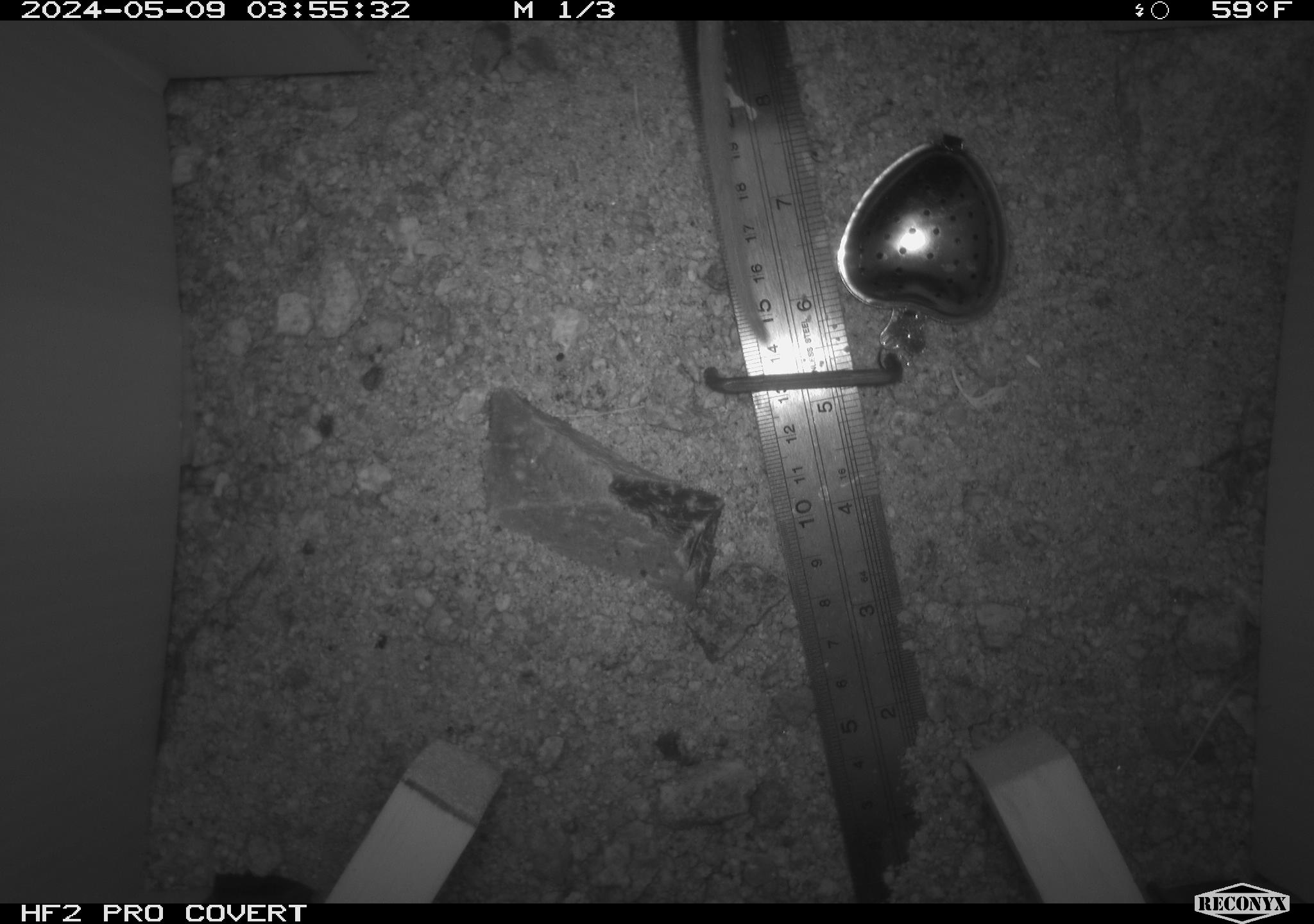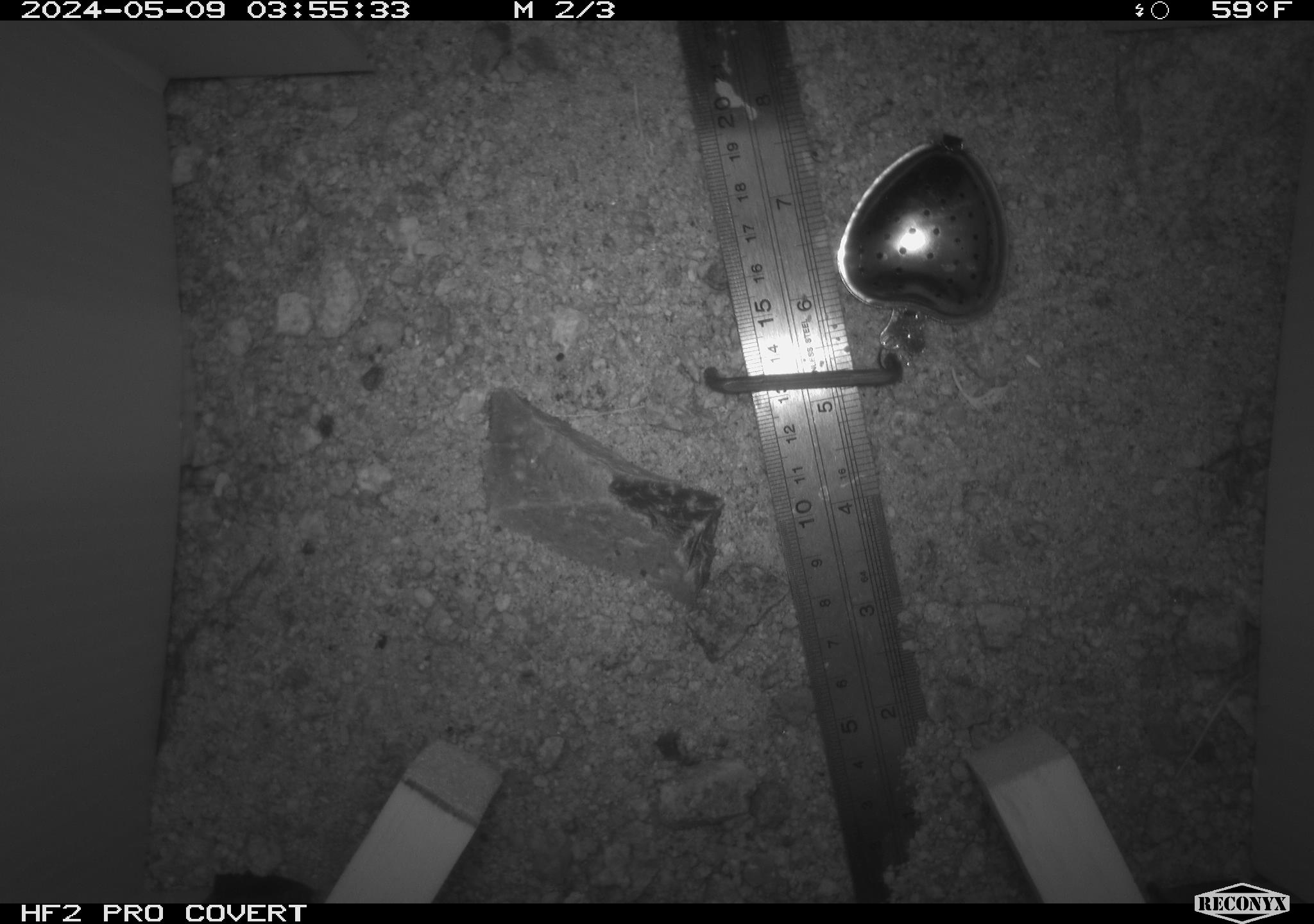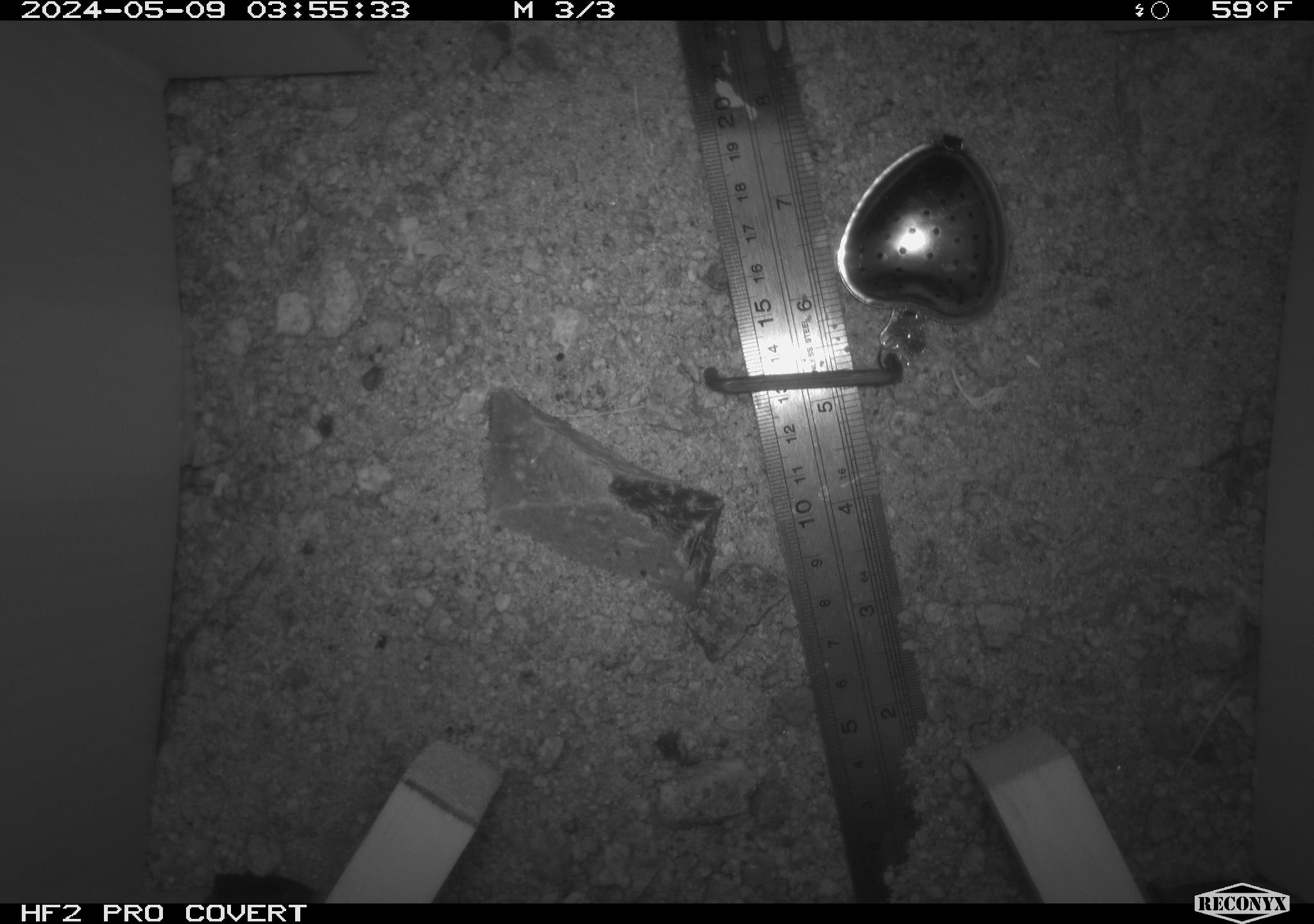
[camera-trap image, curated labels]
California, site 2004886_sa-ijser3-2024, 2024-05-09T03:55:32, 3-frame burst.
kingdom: Animalia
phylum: Chordata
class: Mammalia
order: Rodentia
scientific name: Rodentia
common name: mouse species